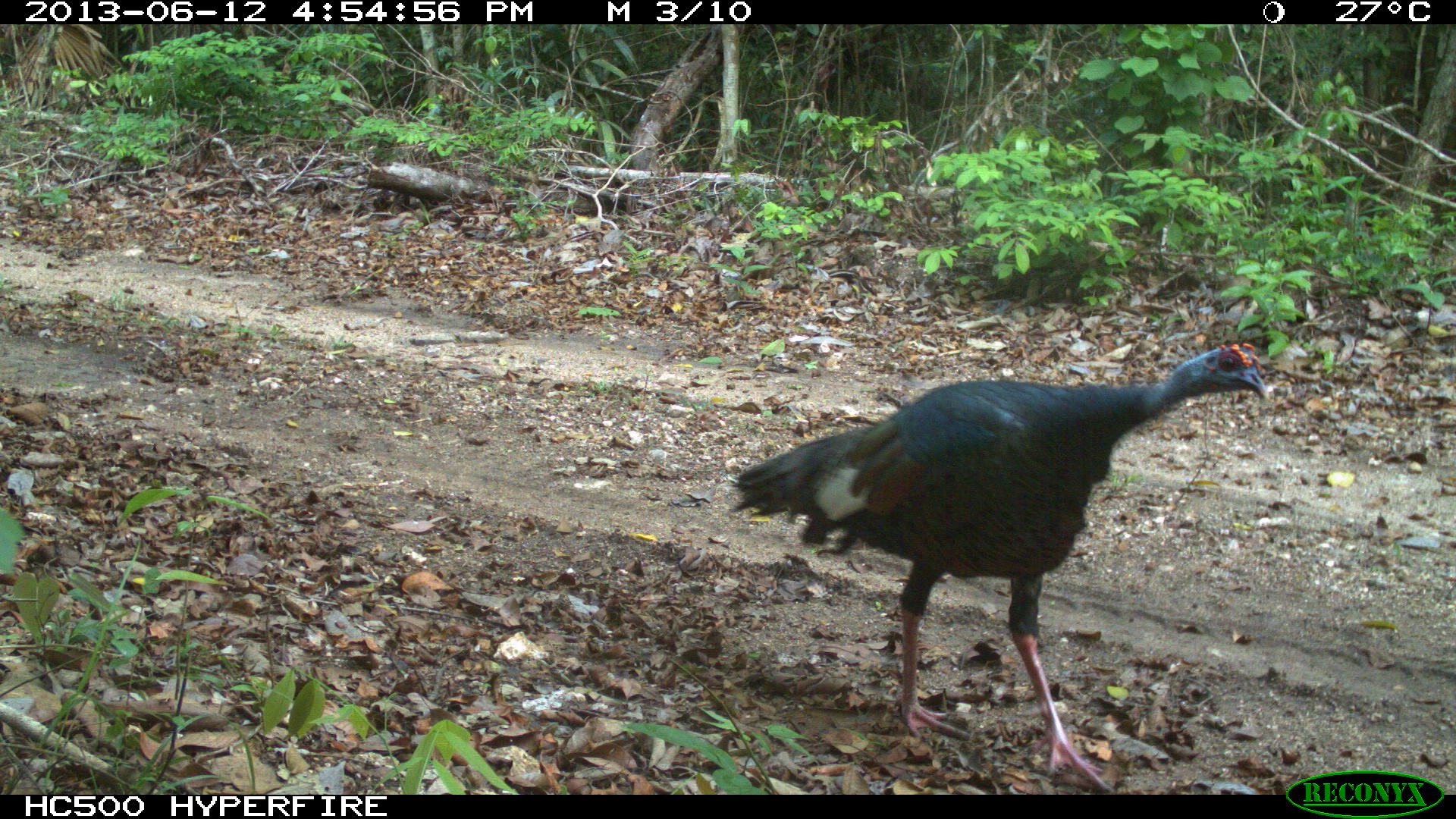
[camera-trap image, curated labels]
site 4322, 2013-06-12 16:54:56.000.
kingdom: Animalia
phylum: Chordata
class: Aves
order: Galliformes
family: Phasianidae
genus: Meleagris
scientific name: Meleagris ocellata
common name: ocellated turkey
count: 1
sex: male